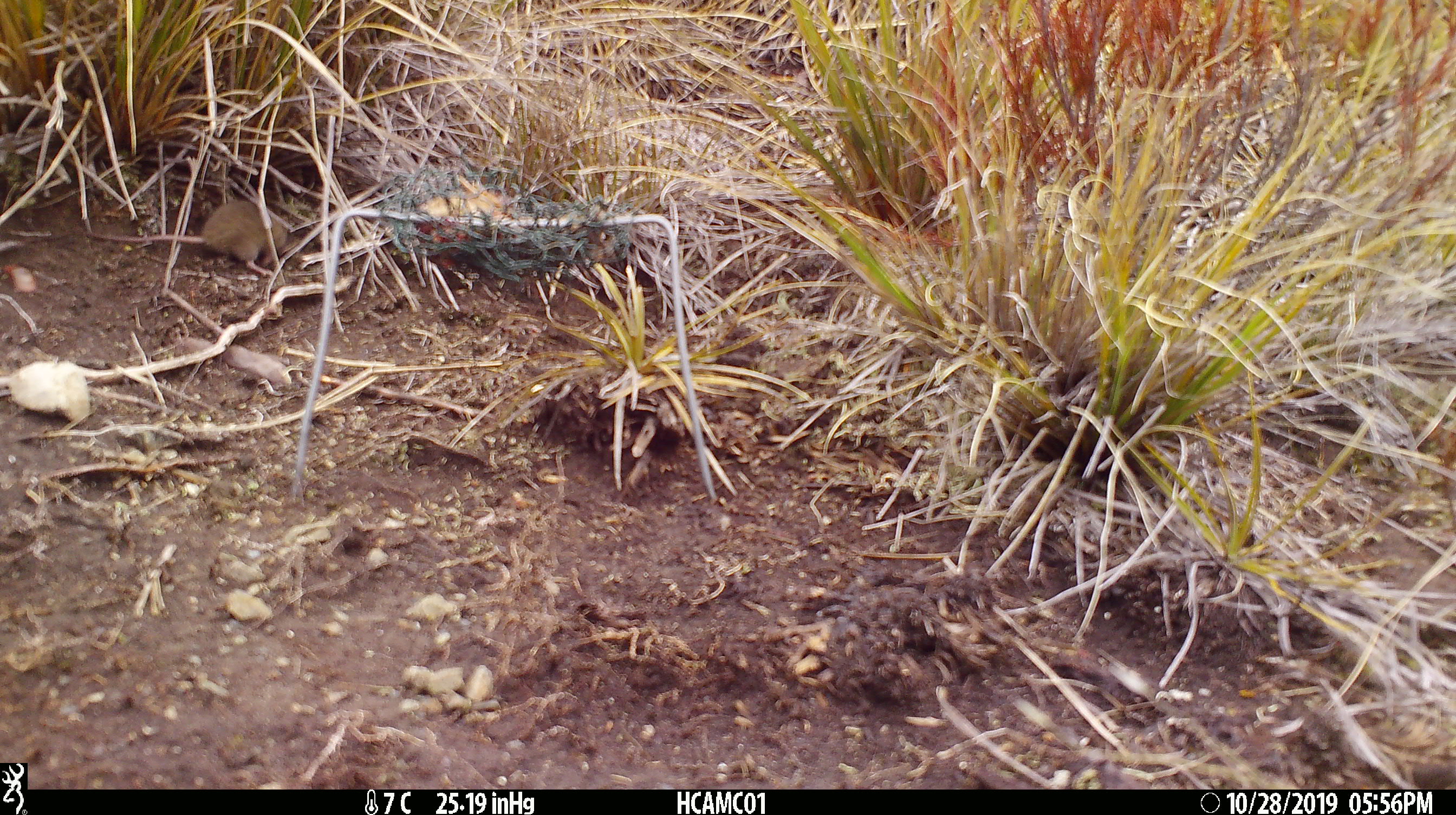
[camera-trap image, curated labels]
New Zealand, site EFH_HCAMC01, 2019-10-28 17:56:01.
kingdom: Animalia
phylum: Chordata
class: Mammalia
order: Rodentia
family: Muridae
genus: Mus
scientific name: Mus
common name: mouse